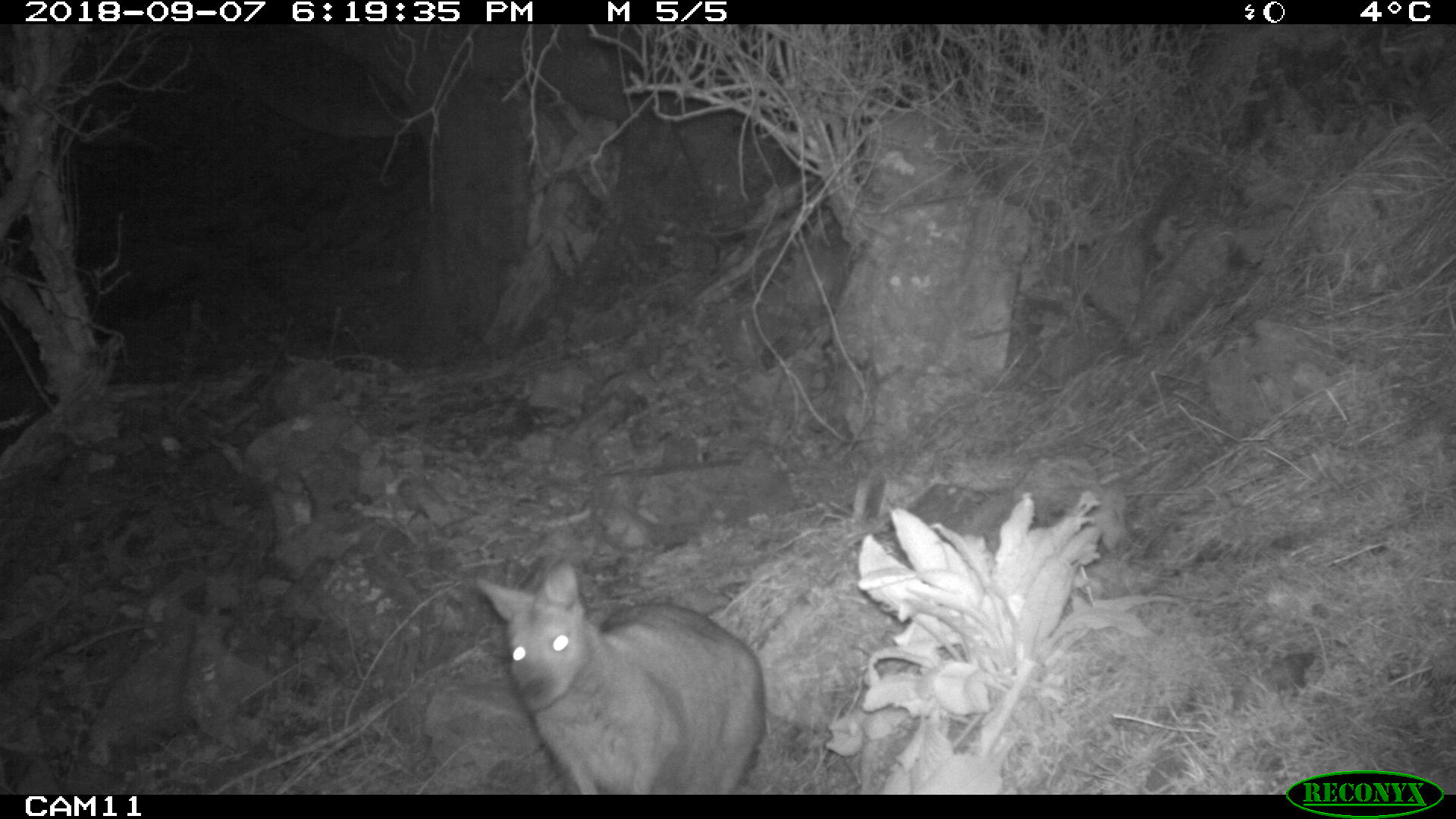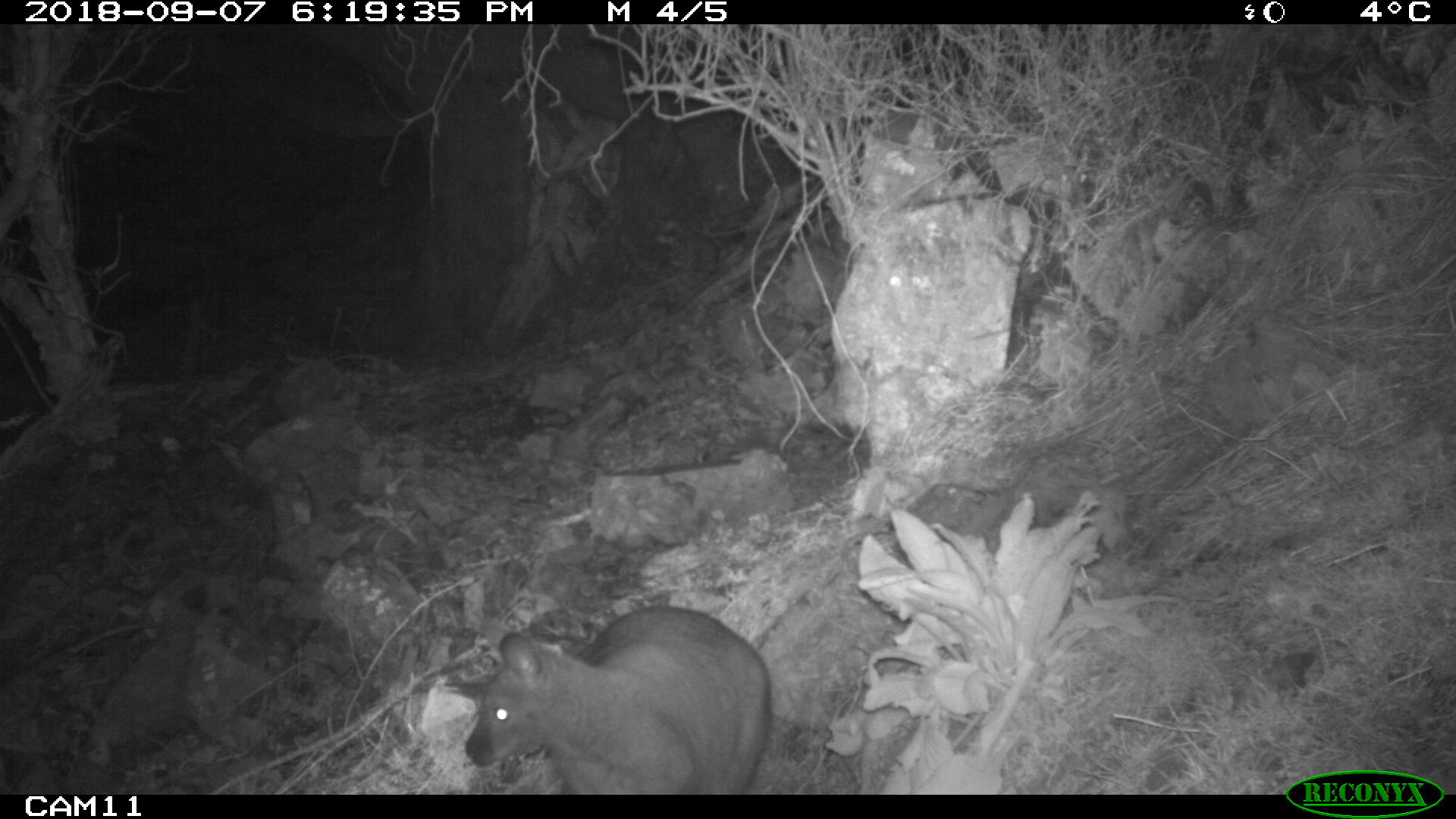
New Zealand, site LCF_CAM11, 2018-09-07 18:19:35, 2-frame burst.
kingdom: Animalia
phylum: Chordata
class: Mammalia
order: Diprotodontia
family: Macropodidae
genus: Notamacropus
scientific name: Notamacropus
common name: wallaby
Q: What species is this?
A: Wallaby (Notamacropus).